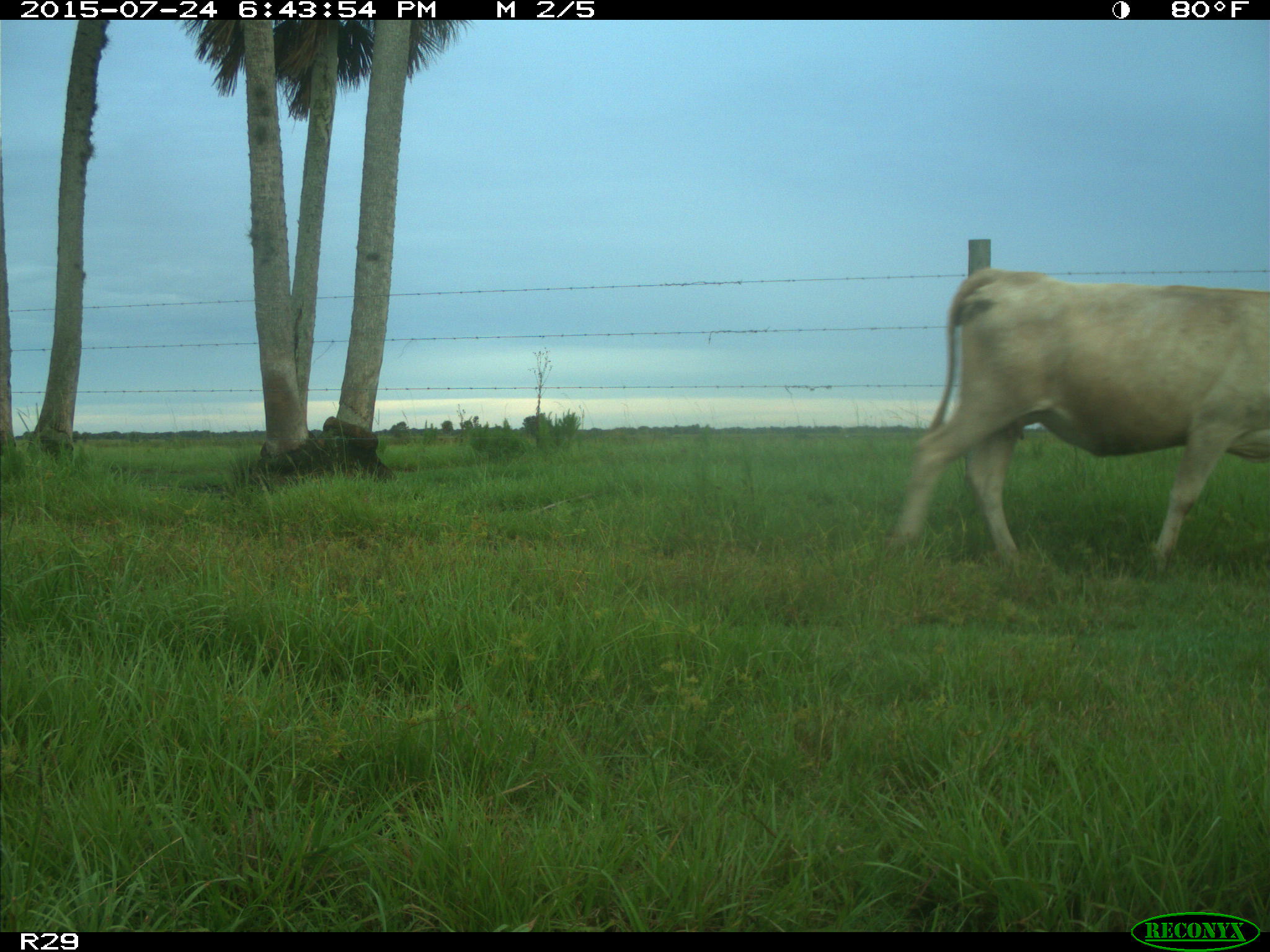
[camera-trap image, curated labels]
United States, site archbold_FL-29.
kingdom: Animalia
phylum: Chordata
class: Mammalia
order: Artiodactyla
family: Bovidae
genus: Bos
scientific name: Bos taurus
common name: domestic cow